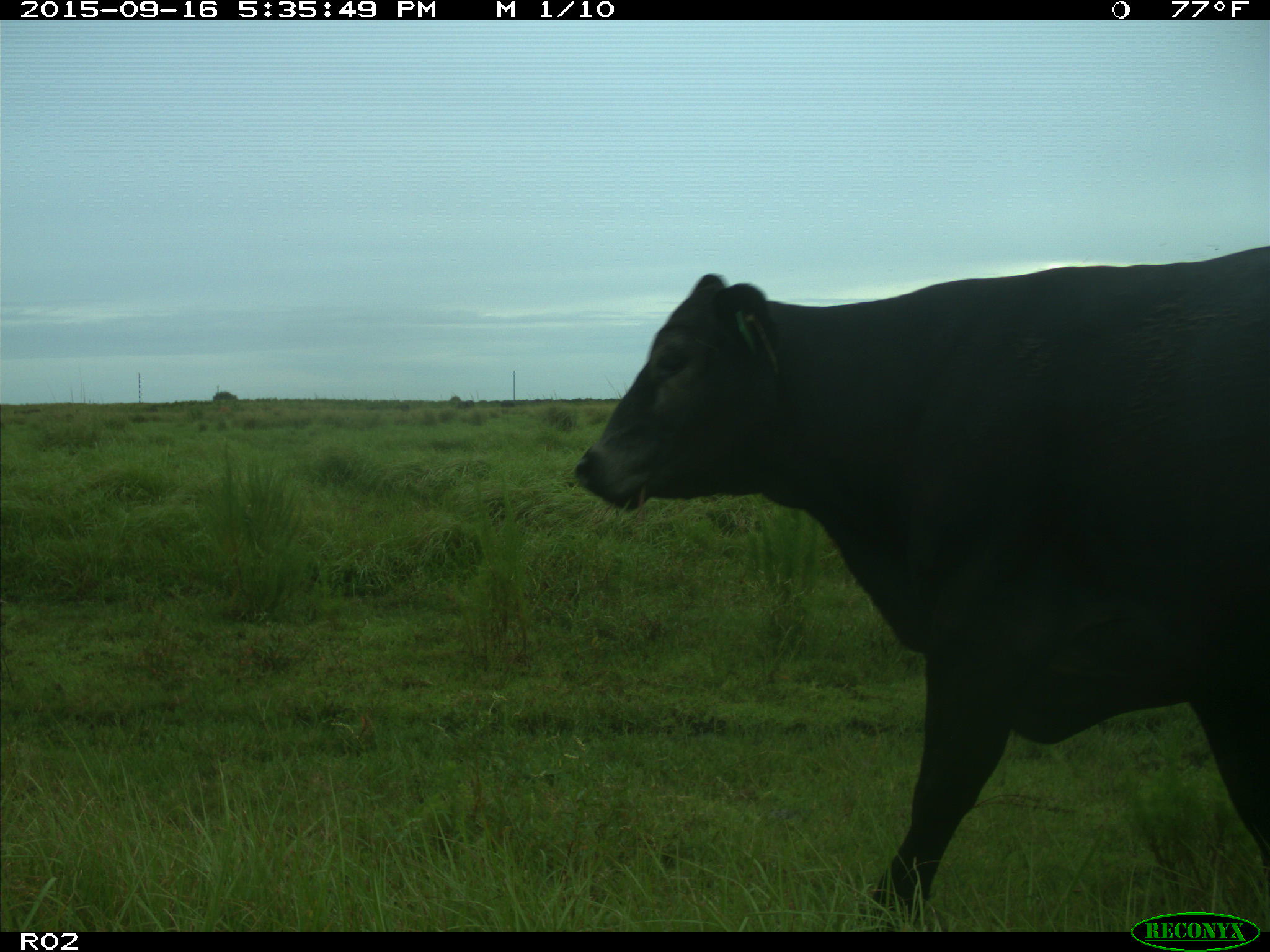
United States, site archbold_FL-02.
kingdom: Animalia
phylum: Chordata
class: Mammalia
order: Artiodactyla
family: Bovidae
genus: Bos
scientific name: Bos taurus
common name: domestic cow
Bos taurus (domestic cow).